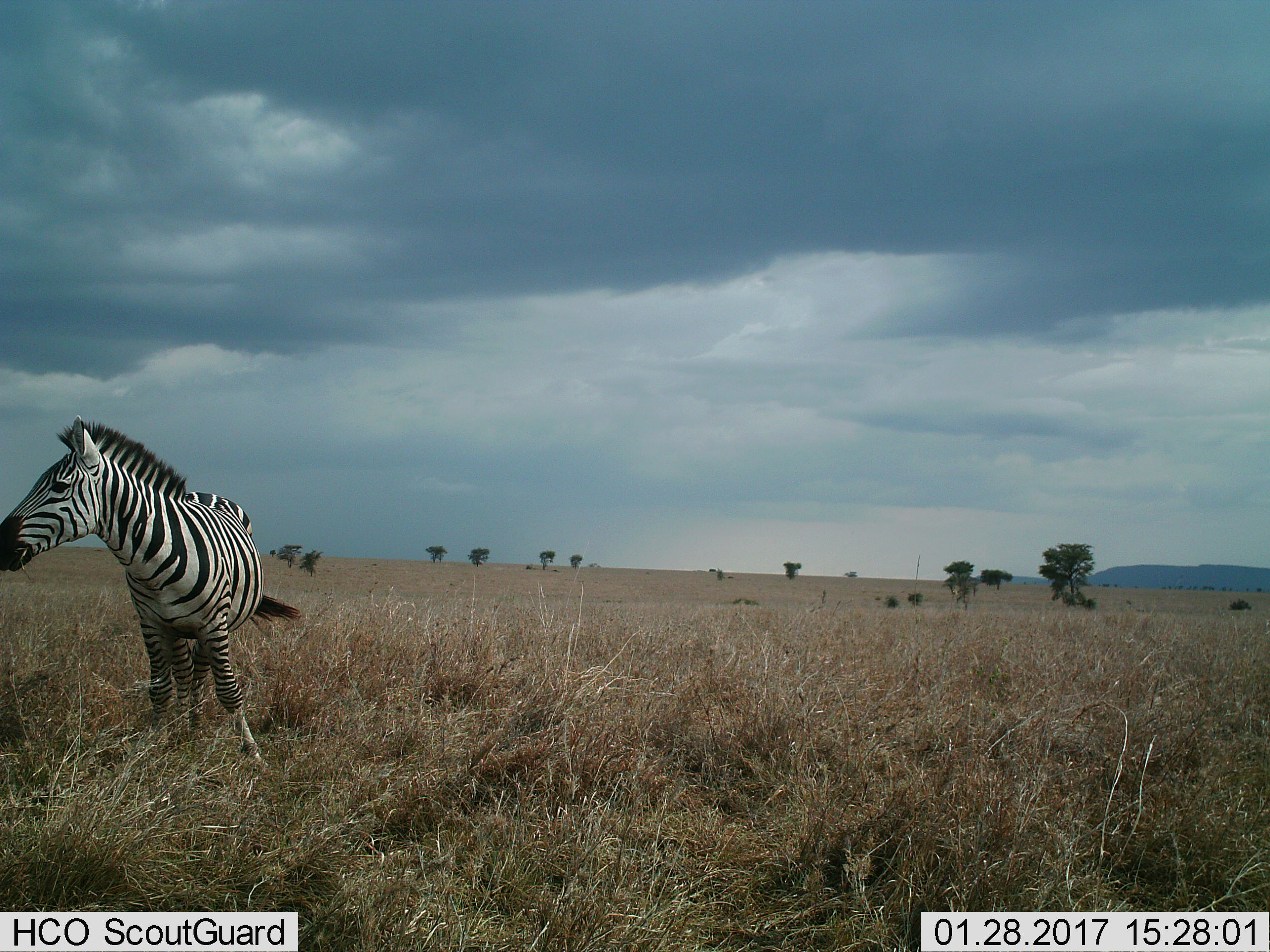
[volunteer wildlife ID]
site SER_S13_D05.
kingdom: Animalia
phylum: Chordata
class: Mammalia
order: Perissodactyla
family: Equidae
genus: Equus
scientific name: Equus quagga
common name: plains zebra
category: zebraplains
Zebraplains (plains zebra) (Equus quagga), count 1. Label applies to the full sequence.